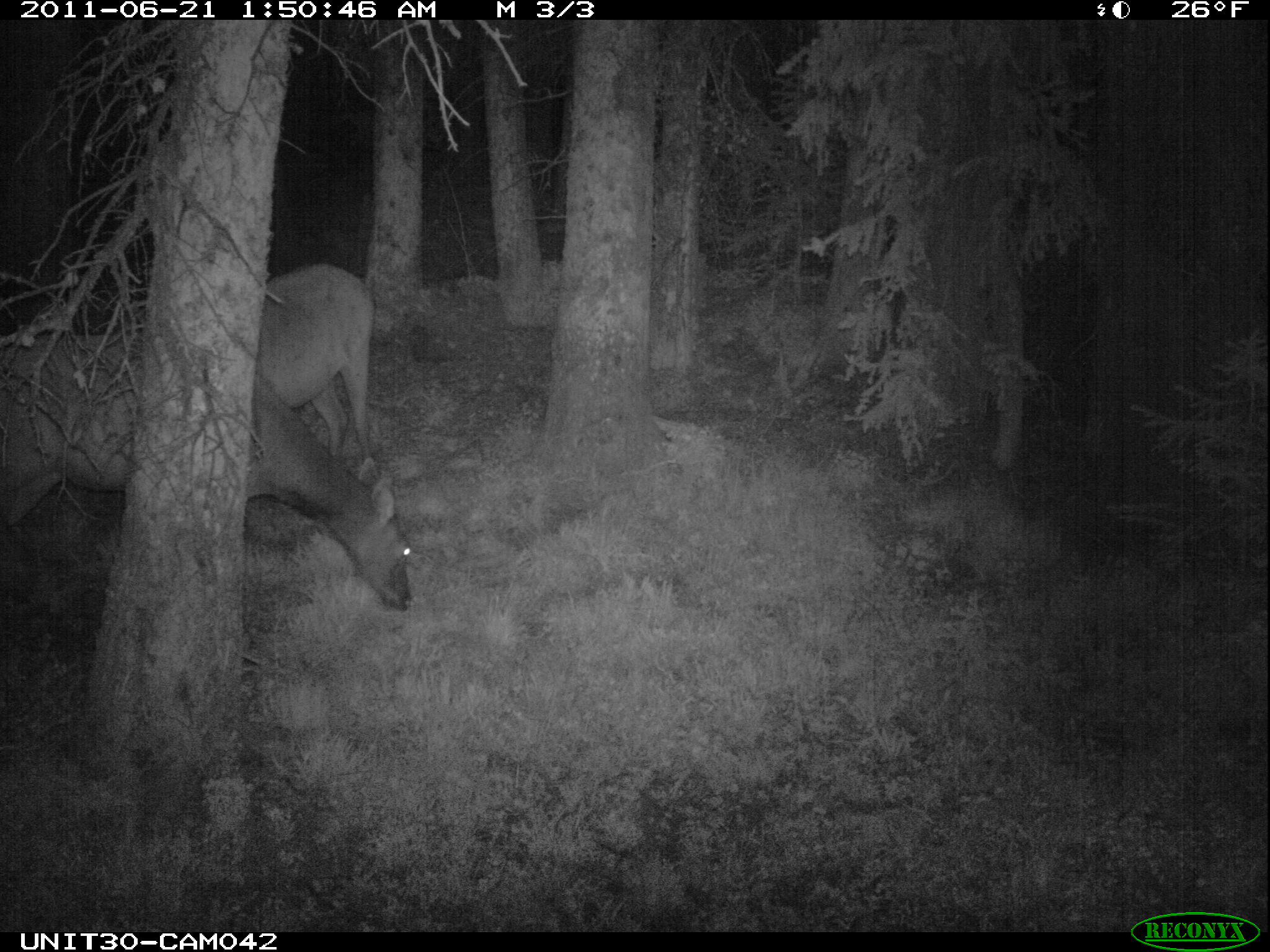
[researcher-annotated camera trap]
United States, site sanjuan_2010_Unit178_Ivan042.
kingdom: Animalia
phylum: Chordata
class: Mammalia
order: Artiodactyla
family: Cervidae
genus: Cervus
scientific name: Cervus elaphus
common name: red deer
Cervus elaphus (red deer).